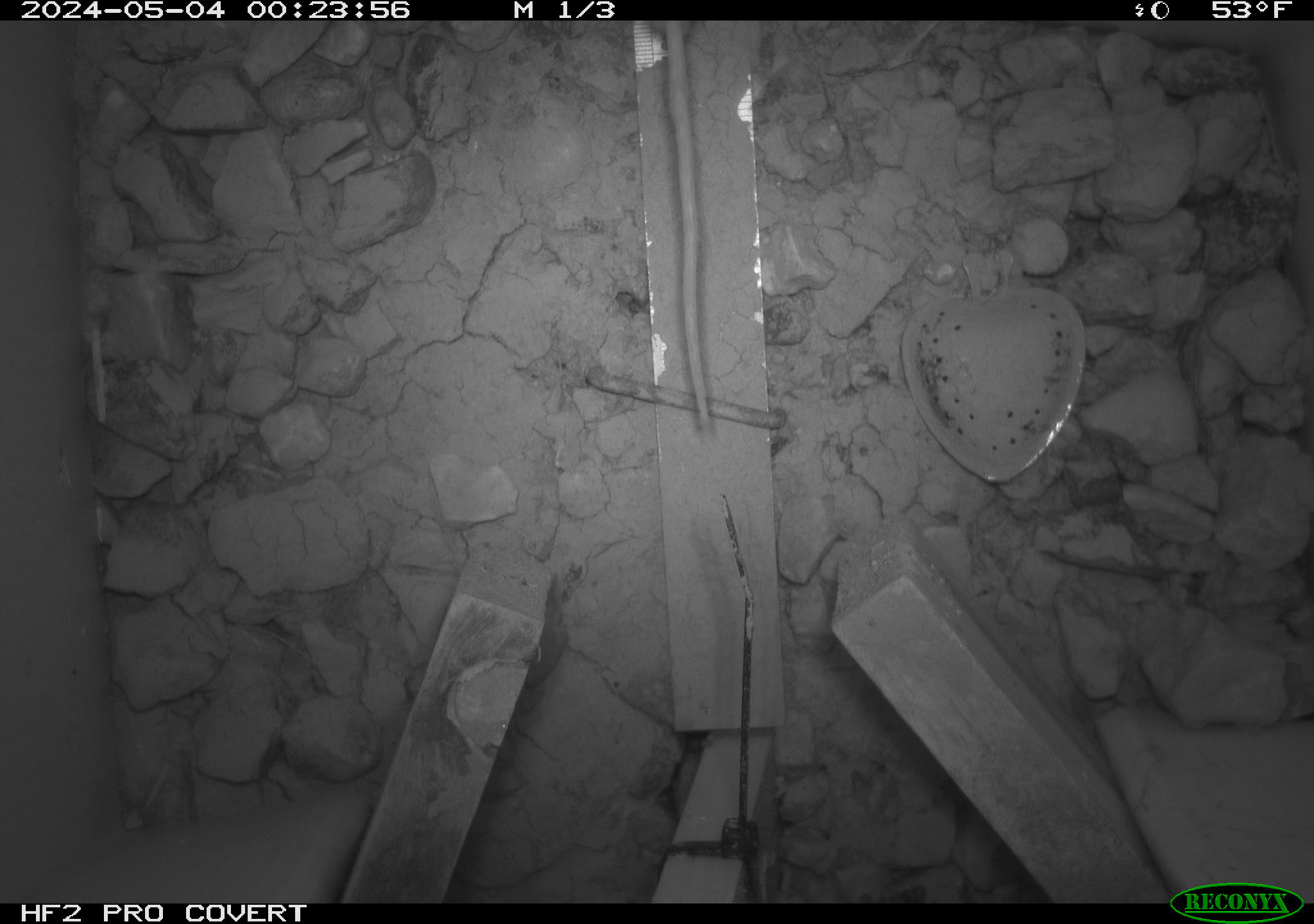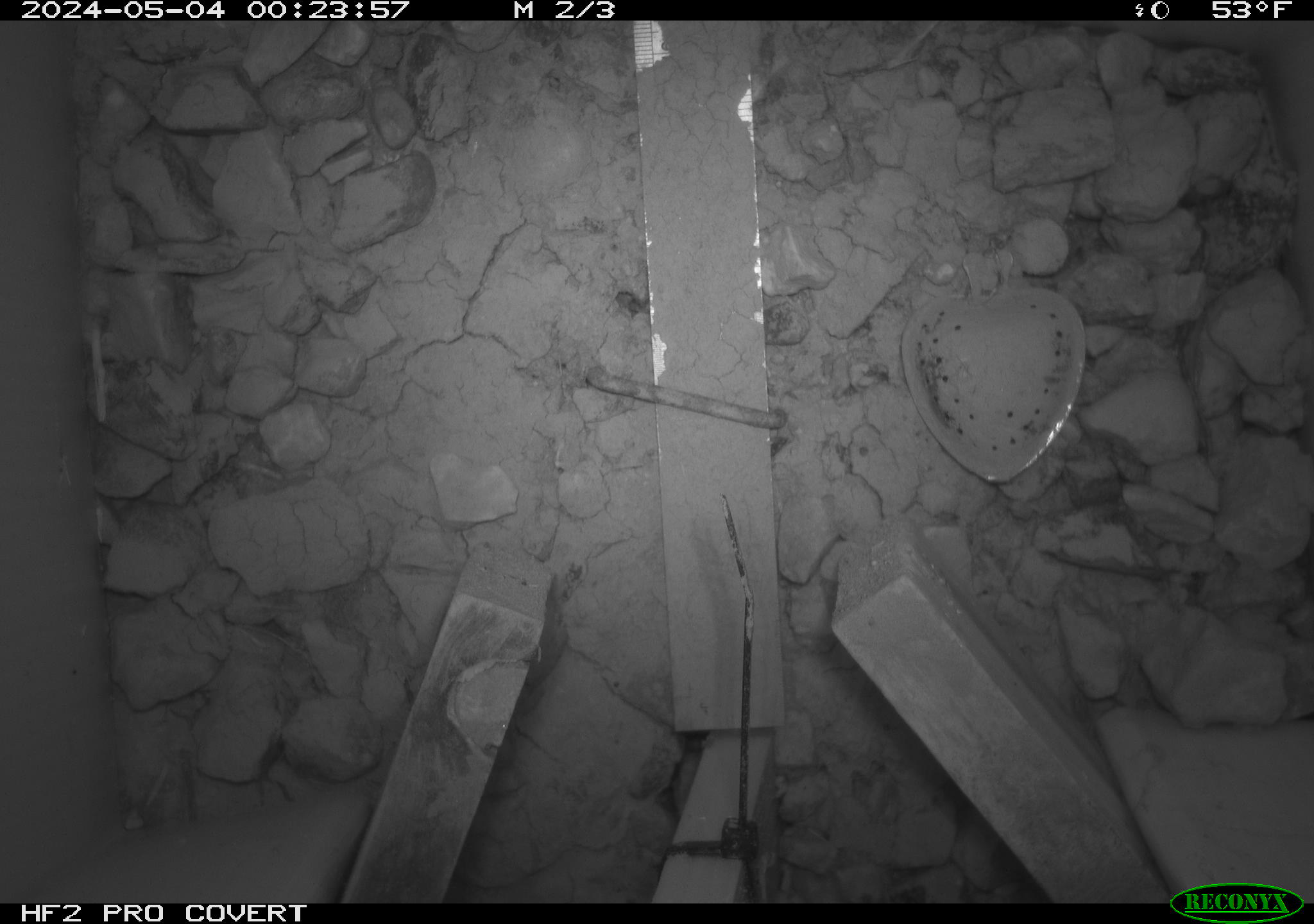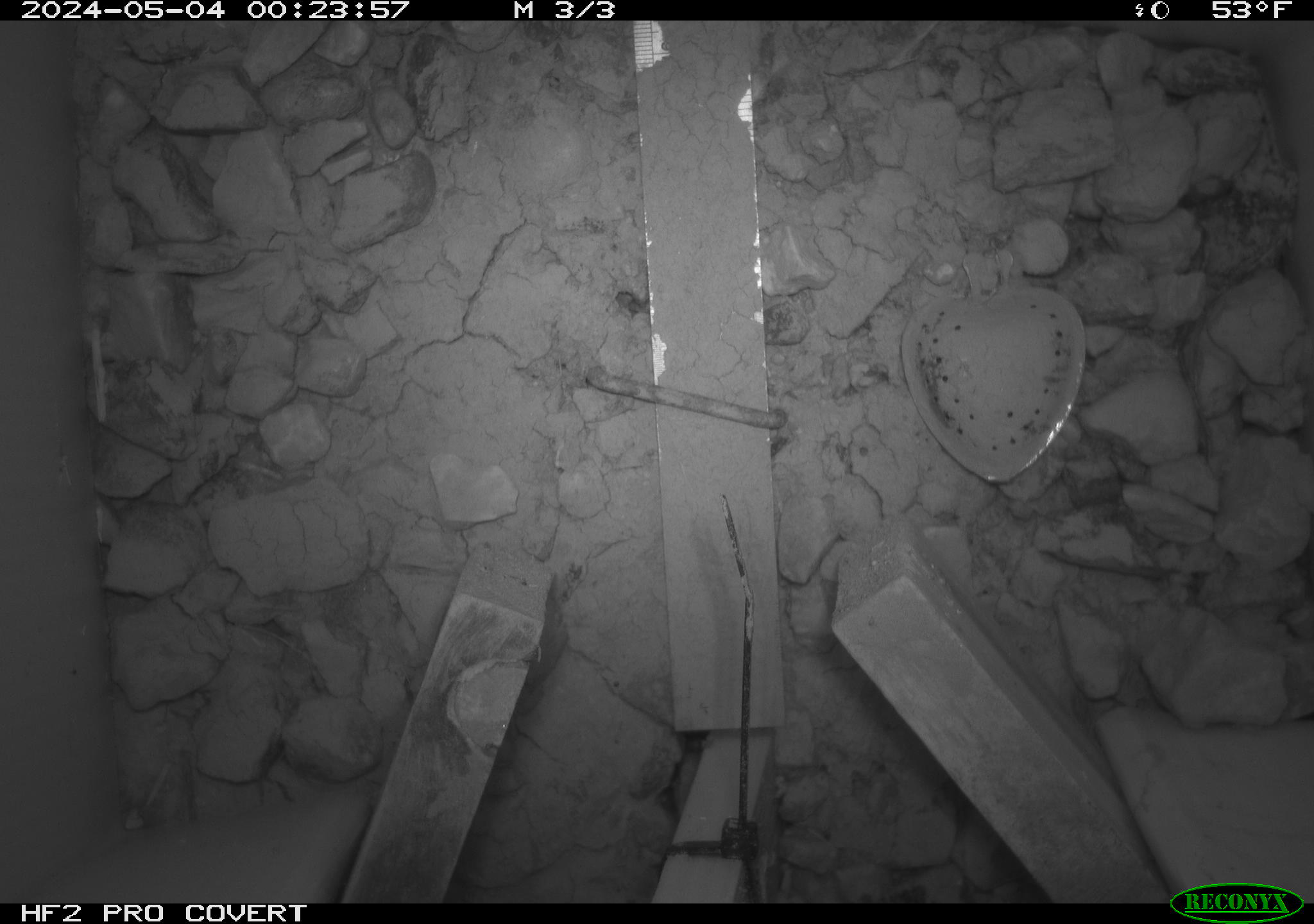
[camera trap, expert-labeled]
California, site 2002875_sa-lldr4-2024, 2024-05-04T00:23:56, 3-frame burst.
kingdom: Animalia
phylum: Chordata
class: Mammalia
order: Rodentia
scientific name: Rodentia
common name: rodent